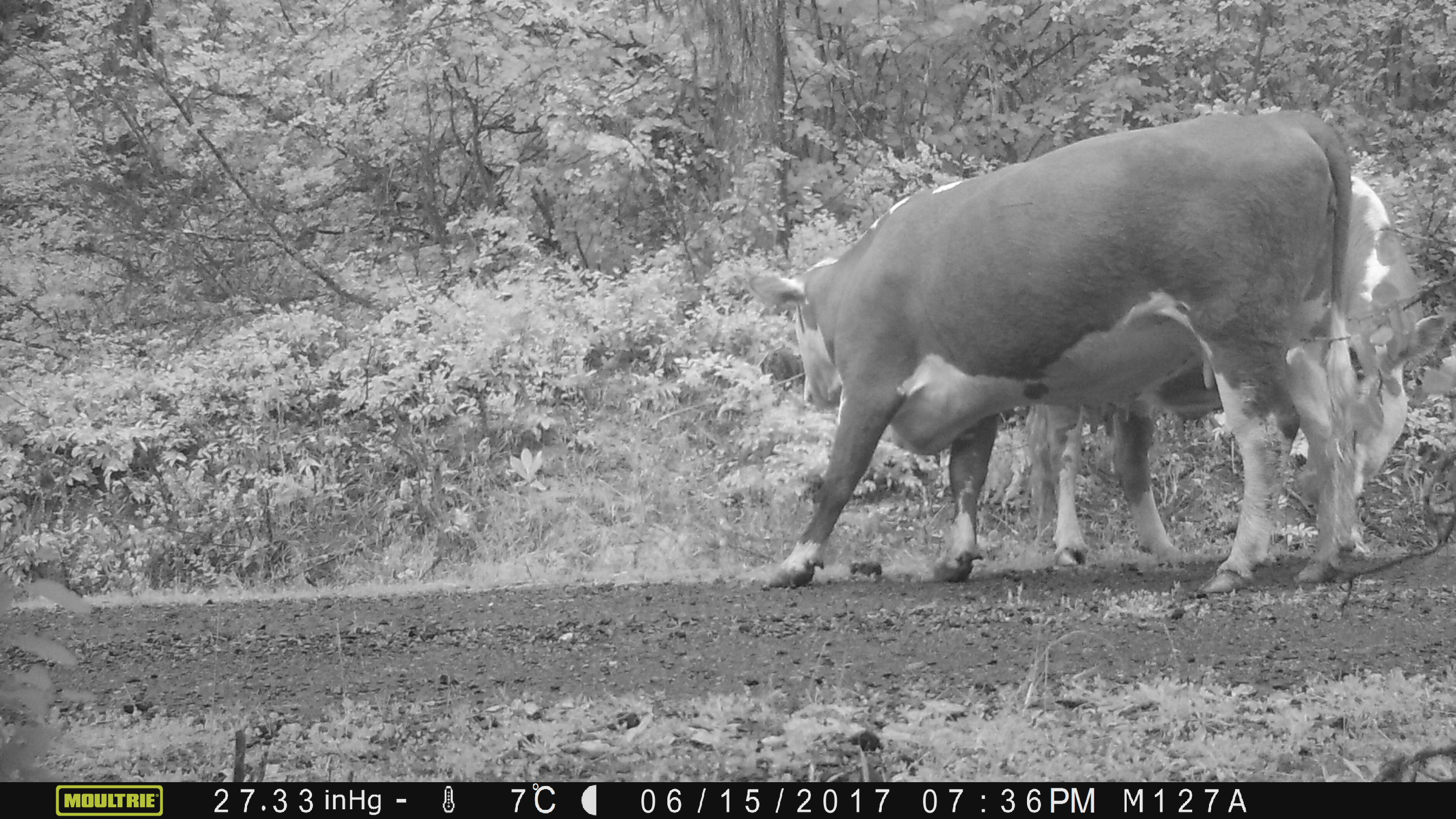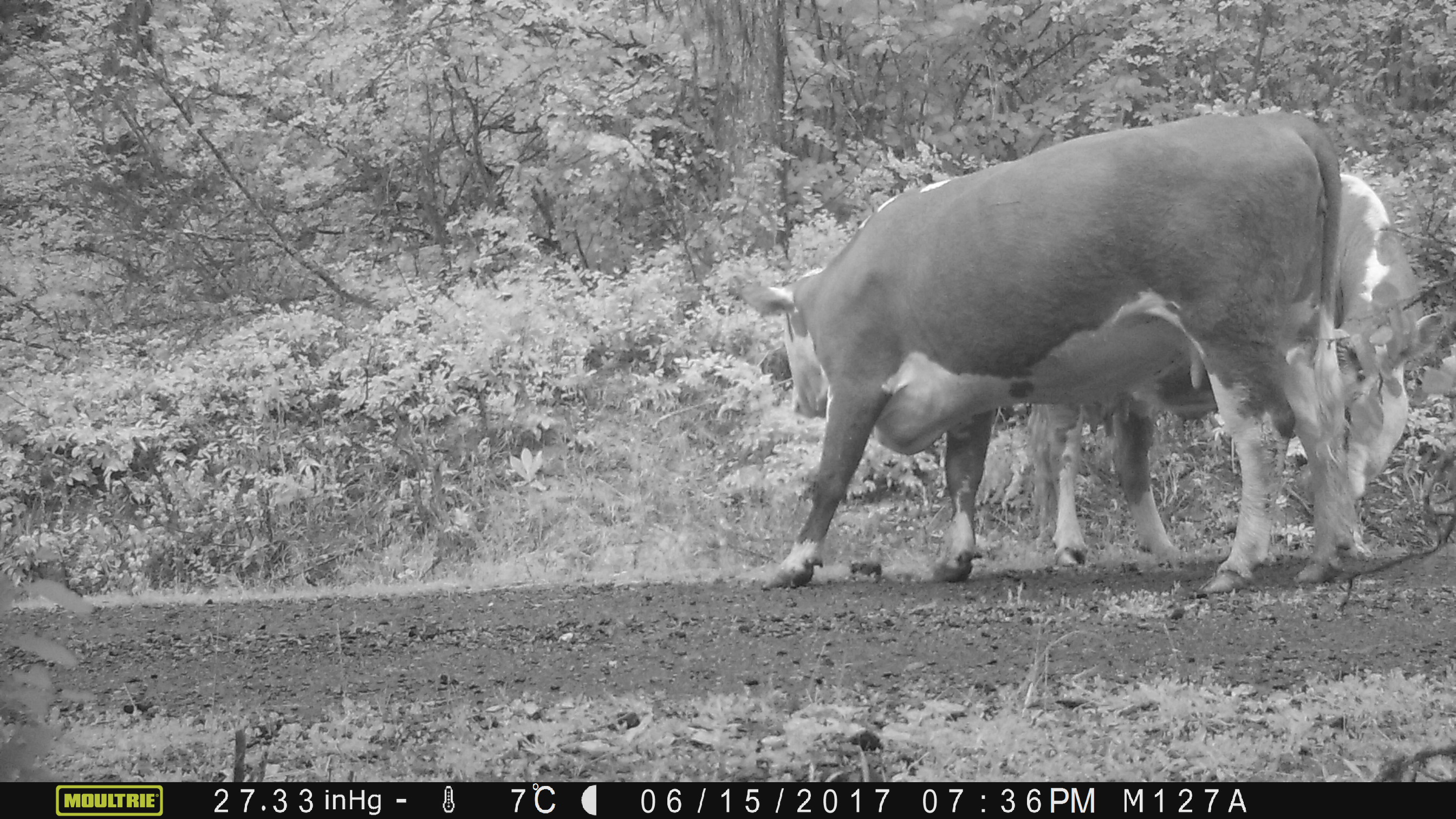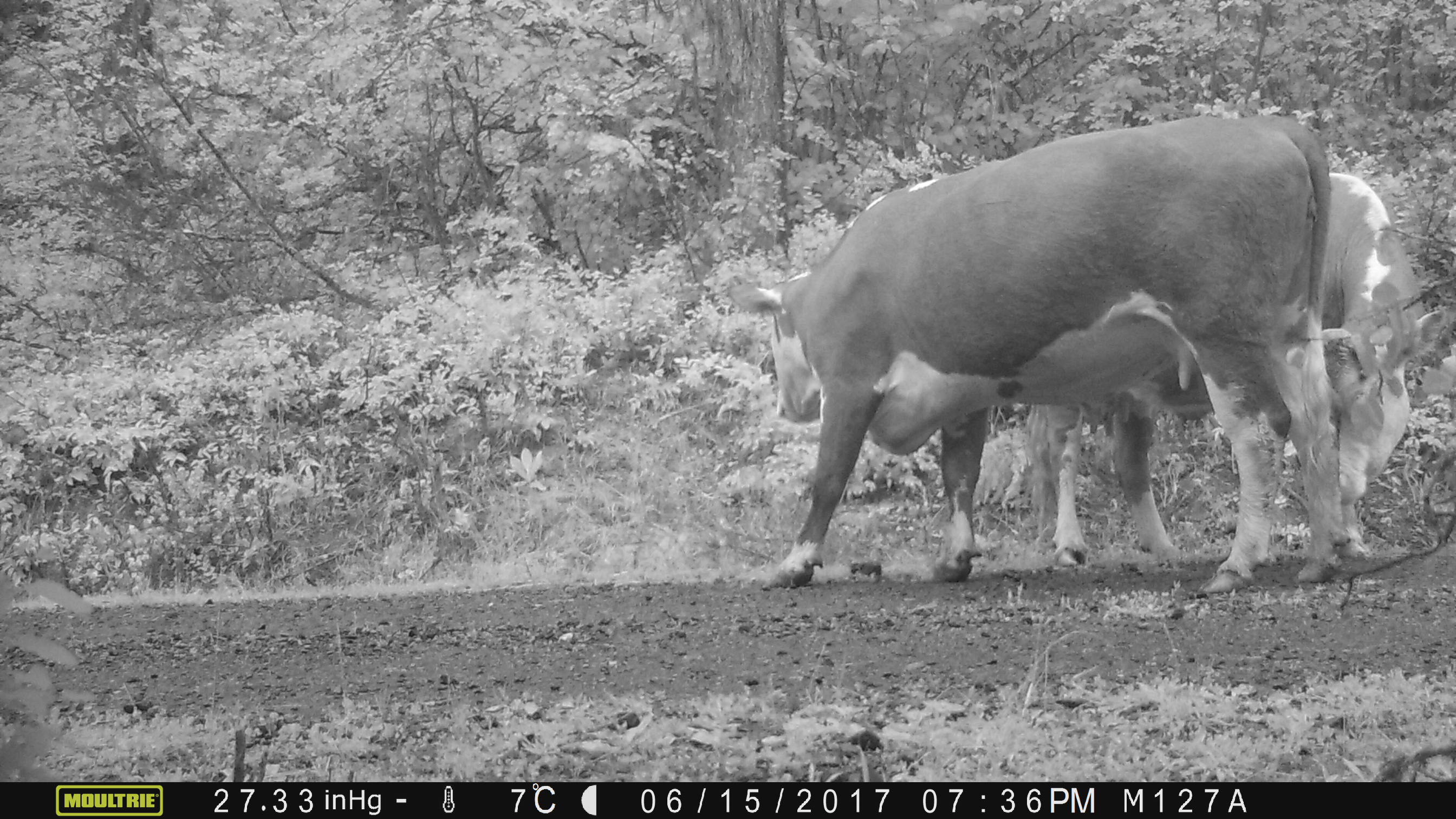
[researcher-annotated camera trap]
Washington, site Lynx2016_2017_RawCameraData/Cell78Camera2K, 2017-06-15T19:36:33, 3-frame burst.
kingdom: Animalia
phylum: Chordata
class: Mammalia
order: Artiodactyla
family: Bovidae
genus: Bos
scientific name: Bos taurus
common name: domestic cattle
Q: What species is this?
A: Domestic cattle (Bos taurus).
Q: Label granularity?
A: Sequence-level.